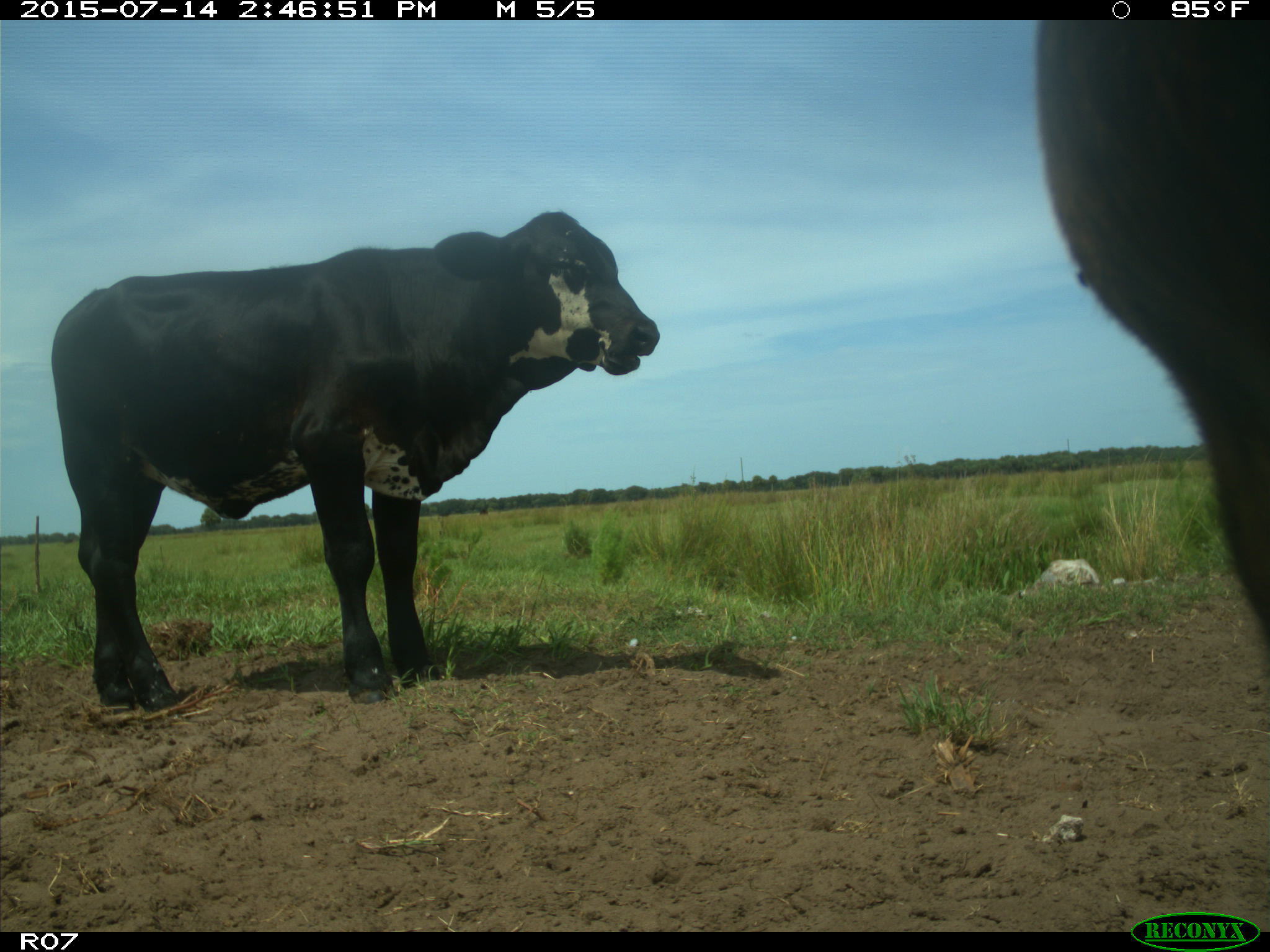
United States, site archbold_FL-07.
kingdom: Animalia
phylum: Chordata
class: Mammalia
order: Artiodactyla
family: Bovidae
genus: Bos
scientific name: Bos taurus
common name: domestic cow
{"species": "Bos taurus (domestic cow)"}